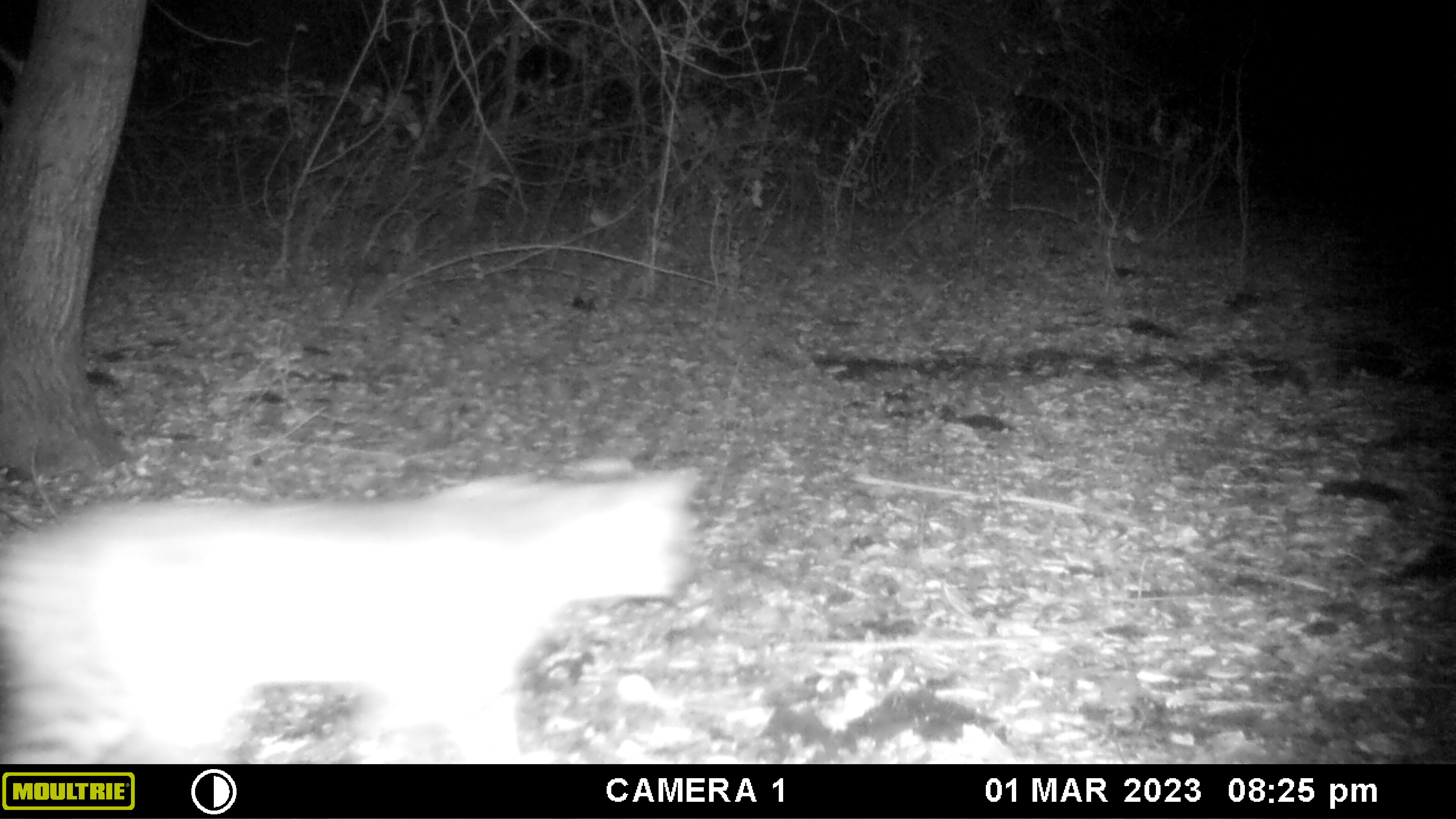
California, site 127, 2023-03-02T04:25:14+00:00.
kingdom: Animalia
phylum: Chordata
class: Mammalia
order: Carnivora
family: Felidae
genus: Lynx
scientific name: Lynx rufus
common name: bobcat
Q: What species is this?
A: Bobcat (Lynx rufus).